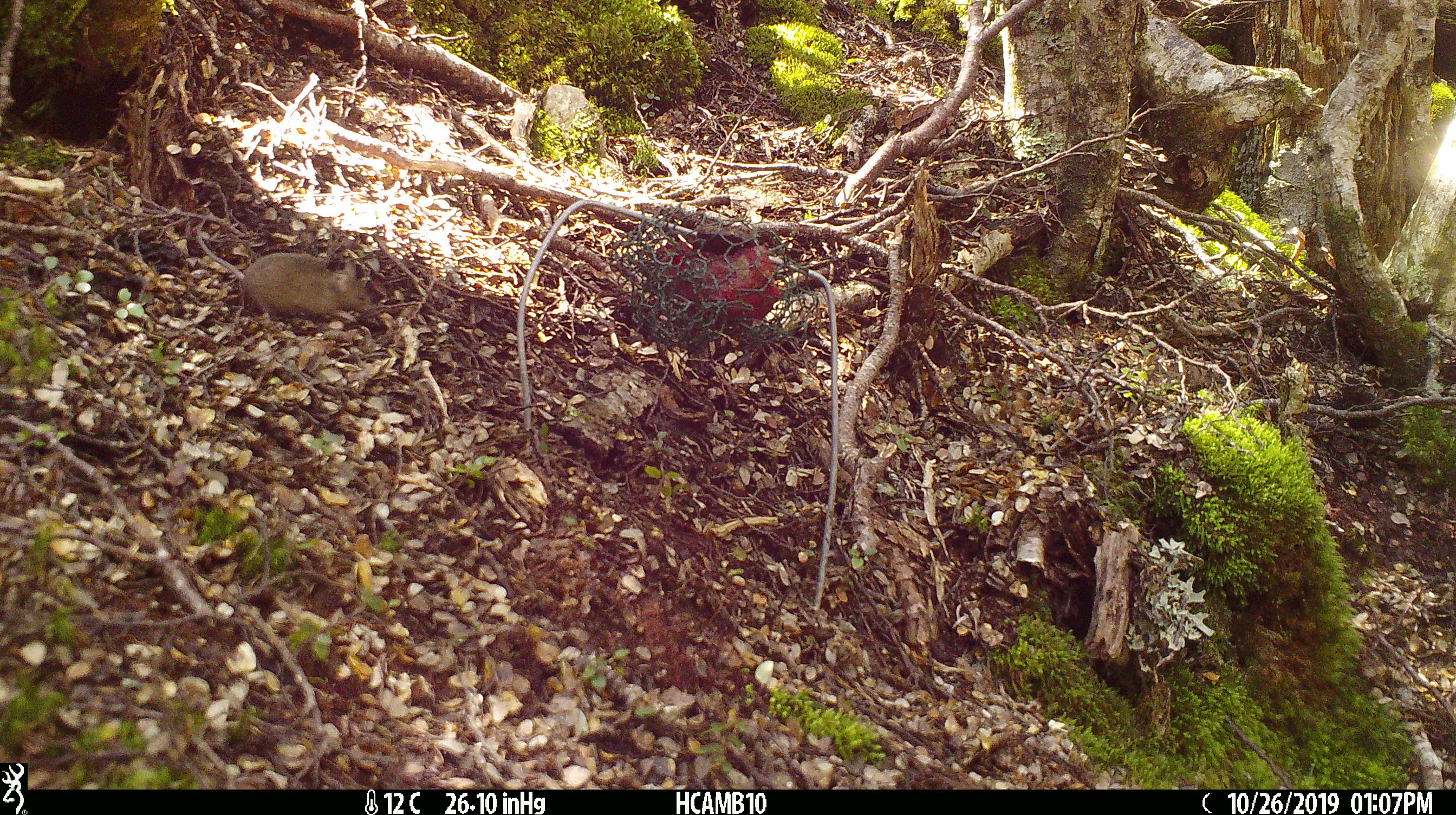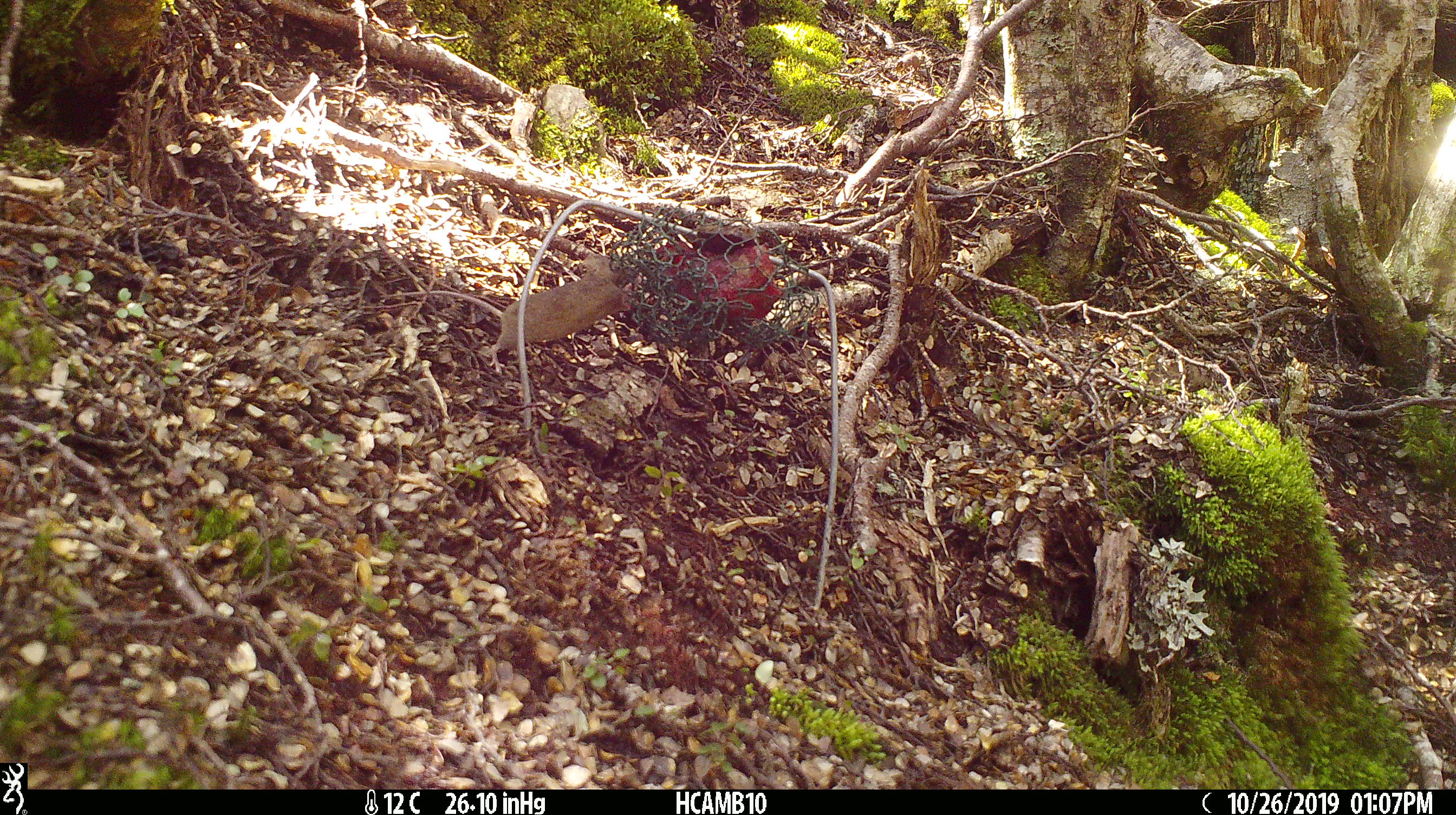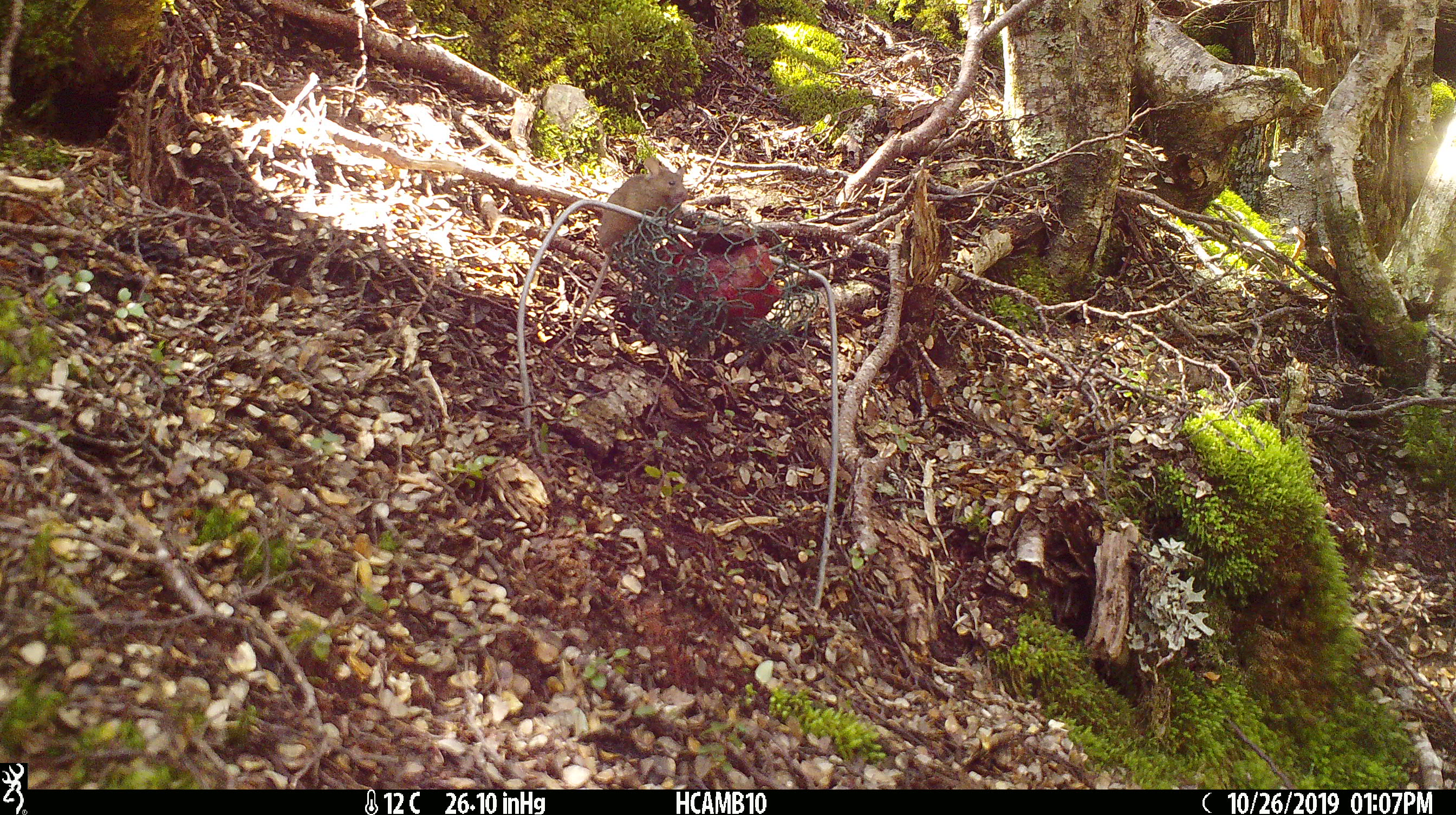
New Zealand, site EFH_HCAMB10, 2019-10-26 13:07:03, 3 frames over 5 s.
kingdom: Animalia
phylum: Chordata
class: Mammalia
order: Rodentia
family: Muridae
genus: Mus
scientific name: Mus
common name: mouse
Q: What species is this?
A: Mouse (Mus).